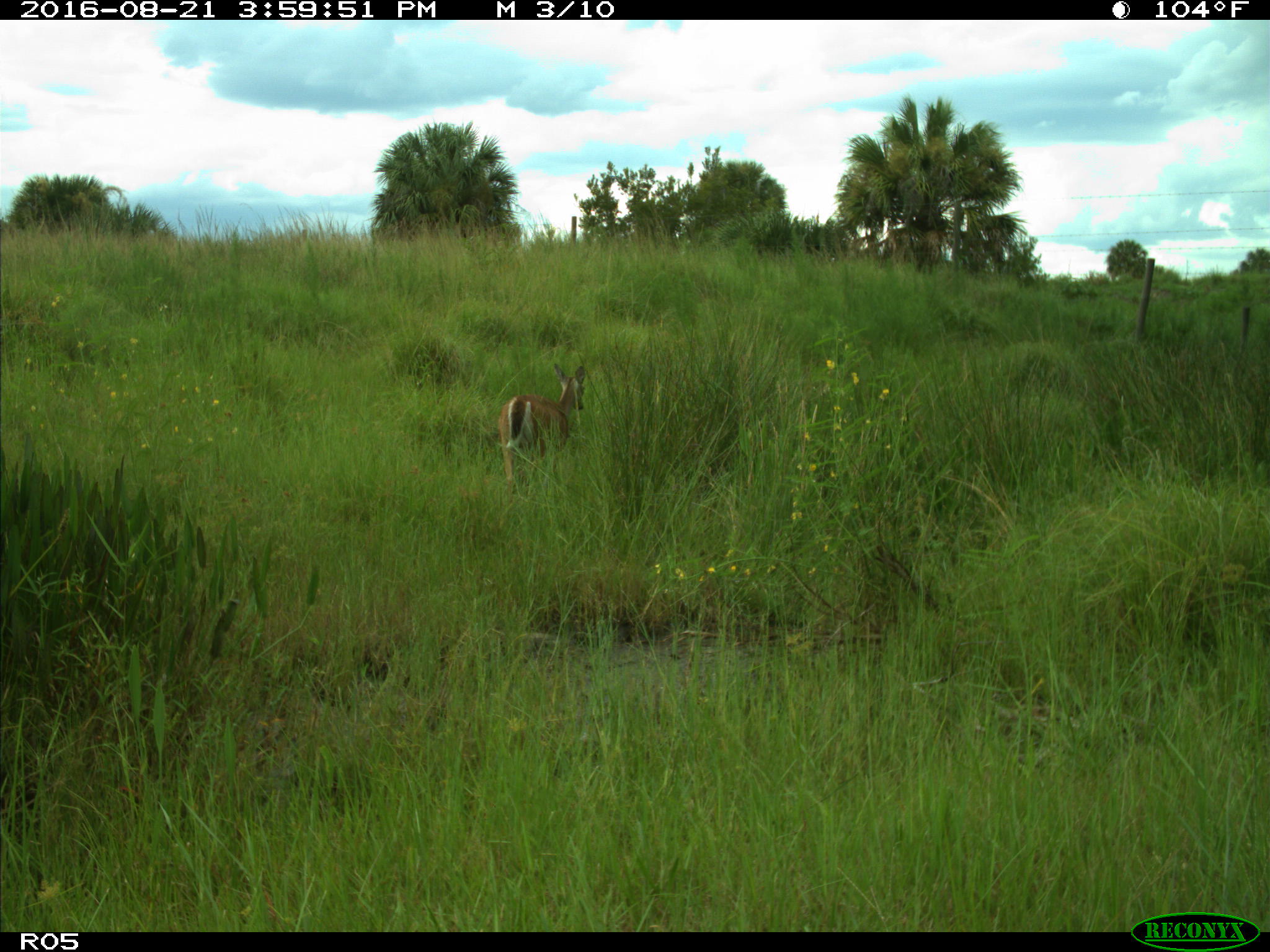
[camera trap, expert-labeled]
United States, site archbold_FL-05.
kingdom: Animalia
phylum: Chordata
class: Mammalia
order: Artiodactyla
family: Cervidae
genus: Odocoileus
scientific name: Odocoileus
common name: deer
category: unidentified deer